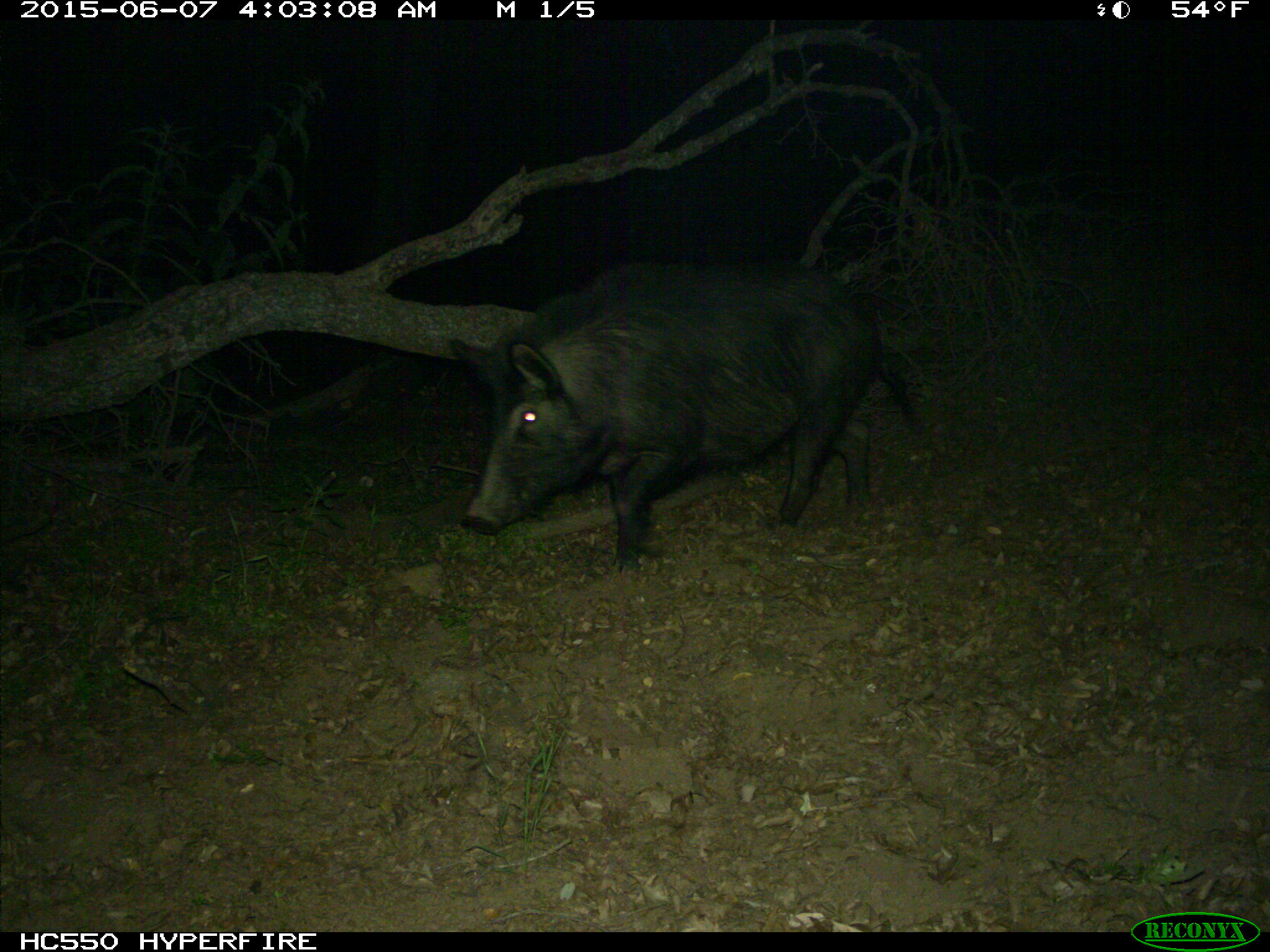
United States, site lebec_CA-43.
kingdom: Animalia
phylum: Chordata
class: Mammalia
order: Artiodactyla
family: Suidae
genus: Sus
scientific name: Sus scrofa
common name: wild boar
Sus scrofa (wild boar).